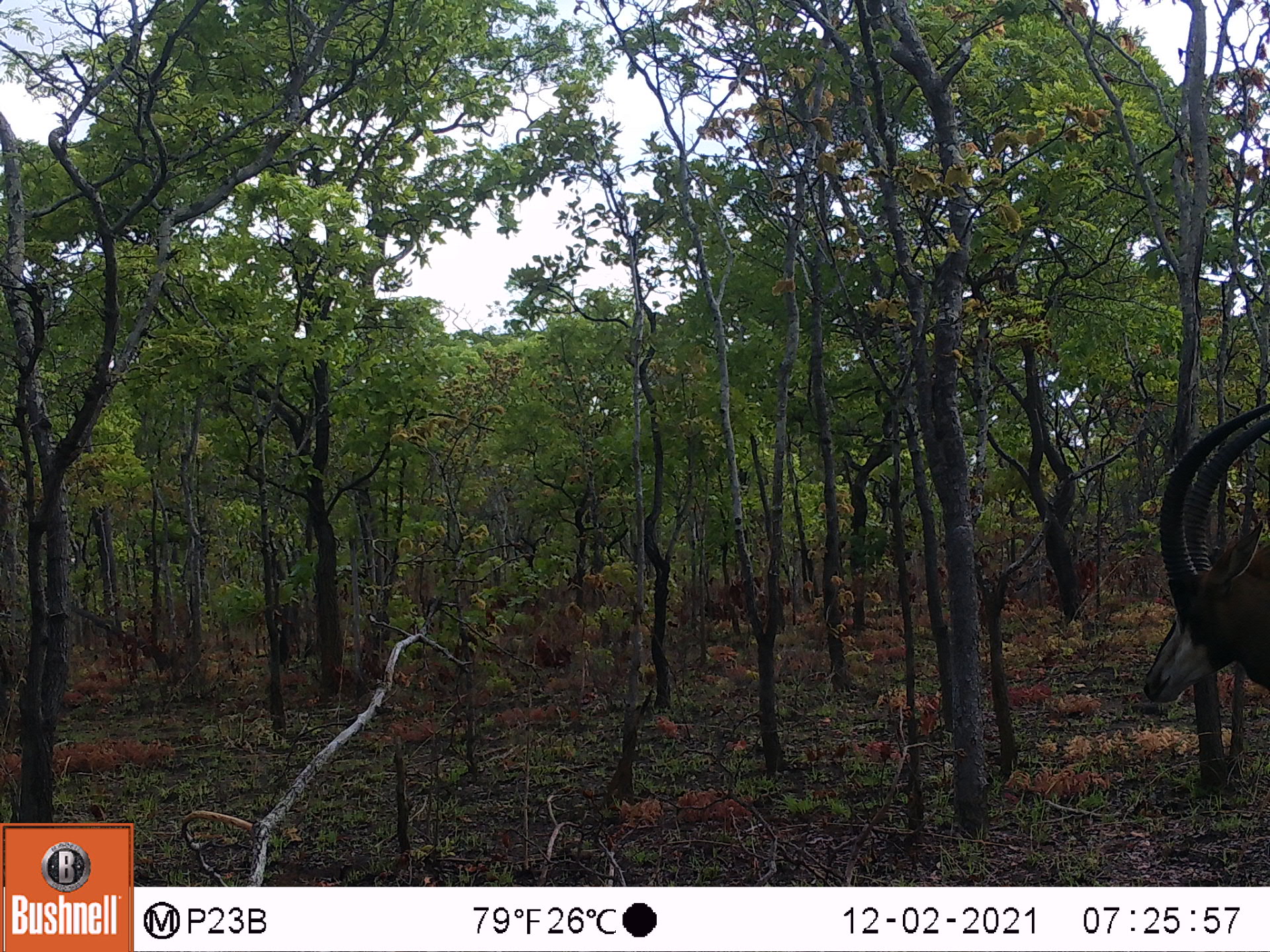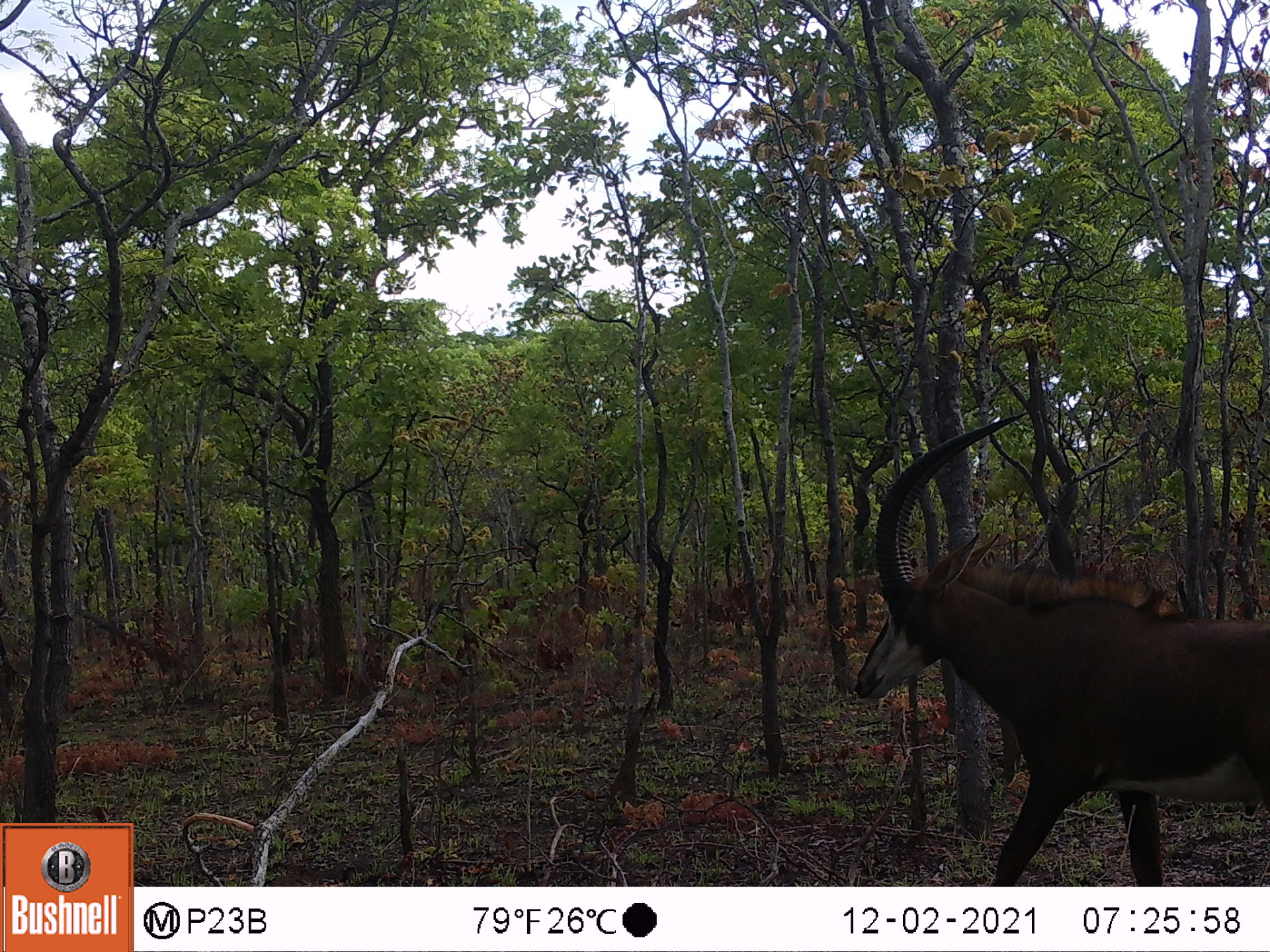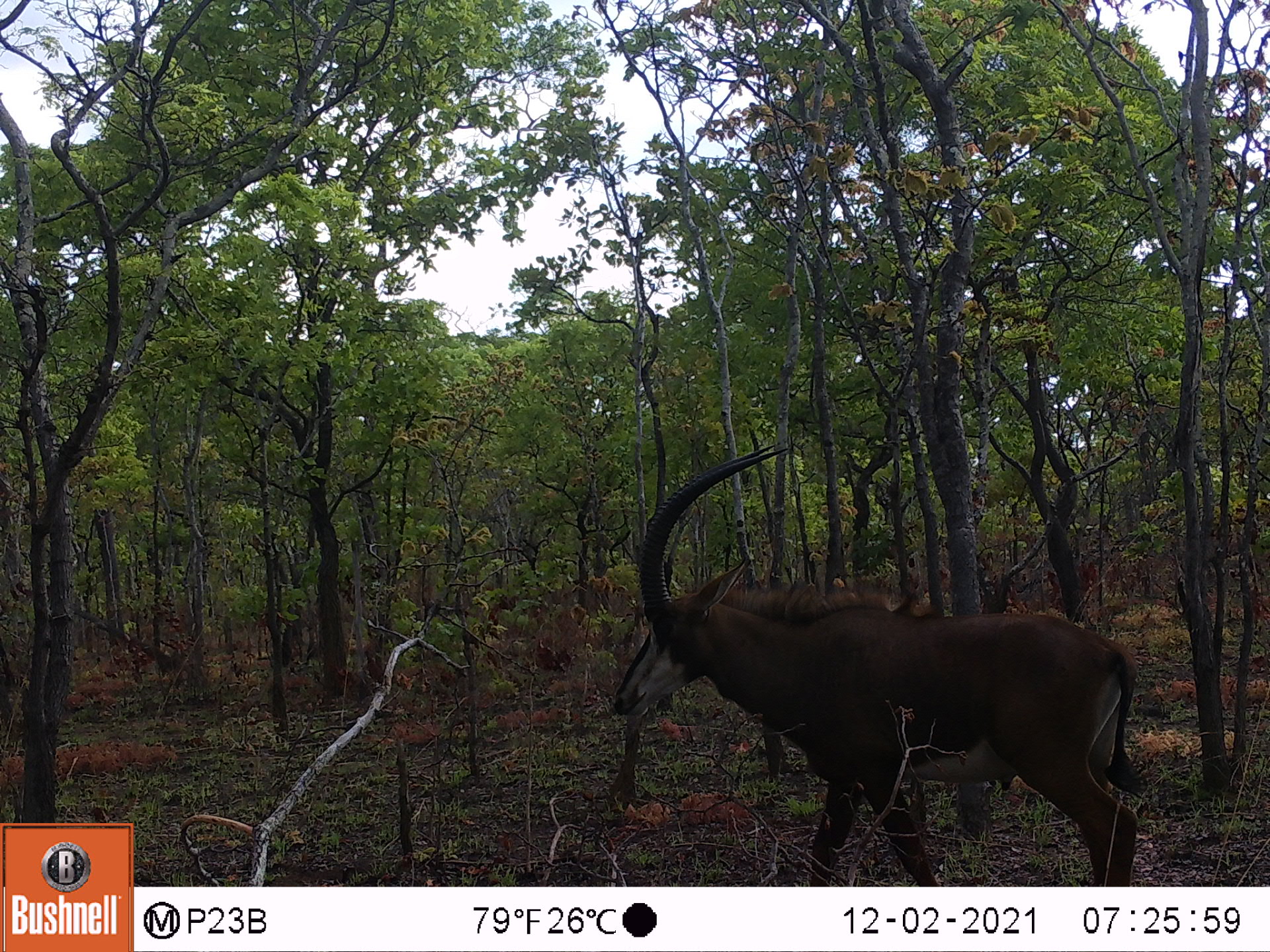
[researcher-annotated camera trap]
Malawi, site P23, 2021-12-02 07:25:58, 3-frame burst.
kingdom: Animalia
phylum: Chordata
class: Mammalia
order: Artiodactyla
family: Bovidae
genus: Hippotragus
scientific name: Hippotragus niger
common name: sable antelope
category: sable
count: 1